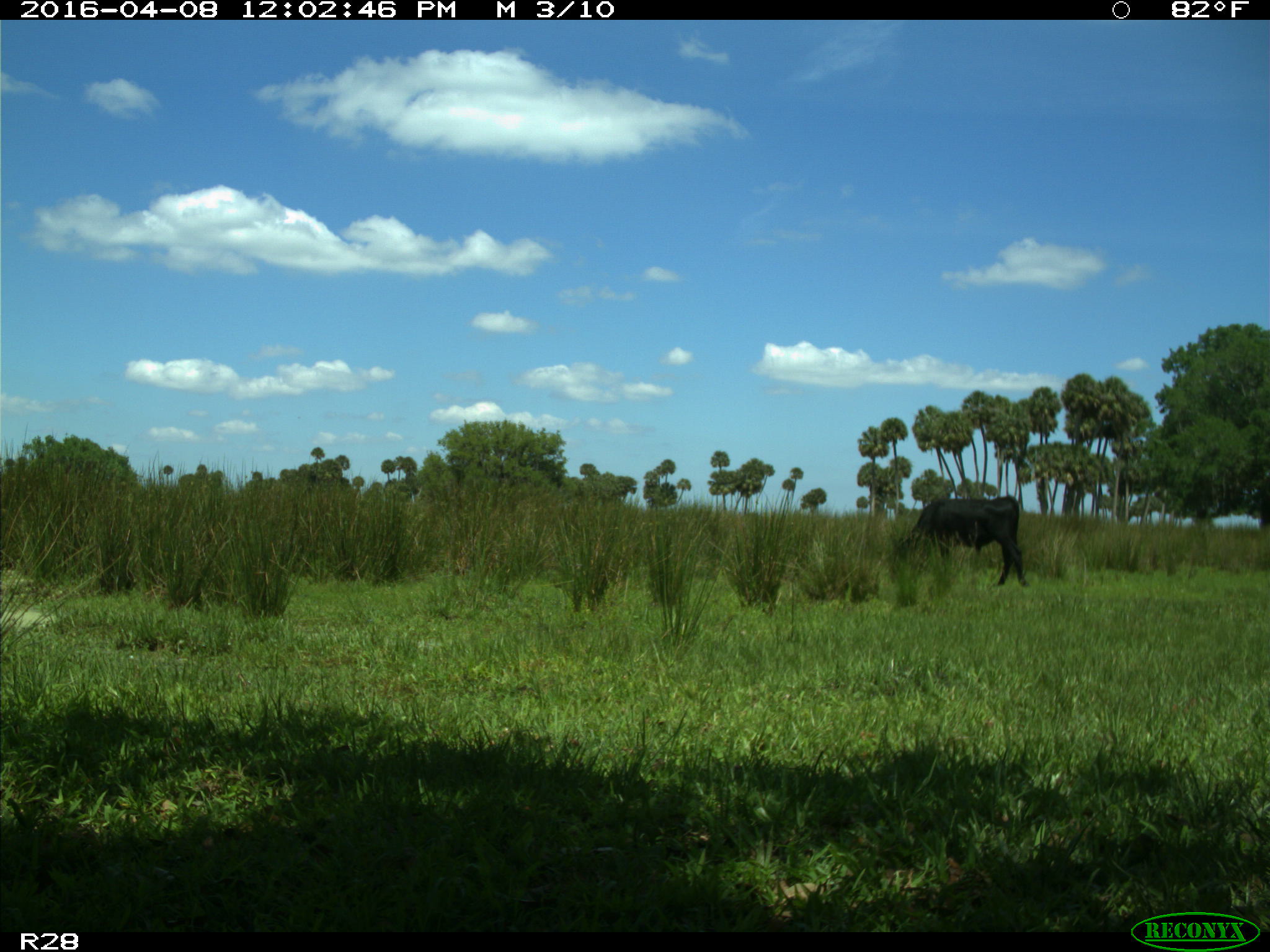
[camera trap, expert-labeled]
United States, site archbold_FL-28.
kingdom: Animalia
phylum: Chordata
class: Mammalia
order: Artiodactyla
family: Bovidae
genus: Bos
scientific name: Bos taurus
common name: domestic cow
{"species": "Bos taurus (domestic cow)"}